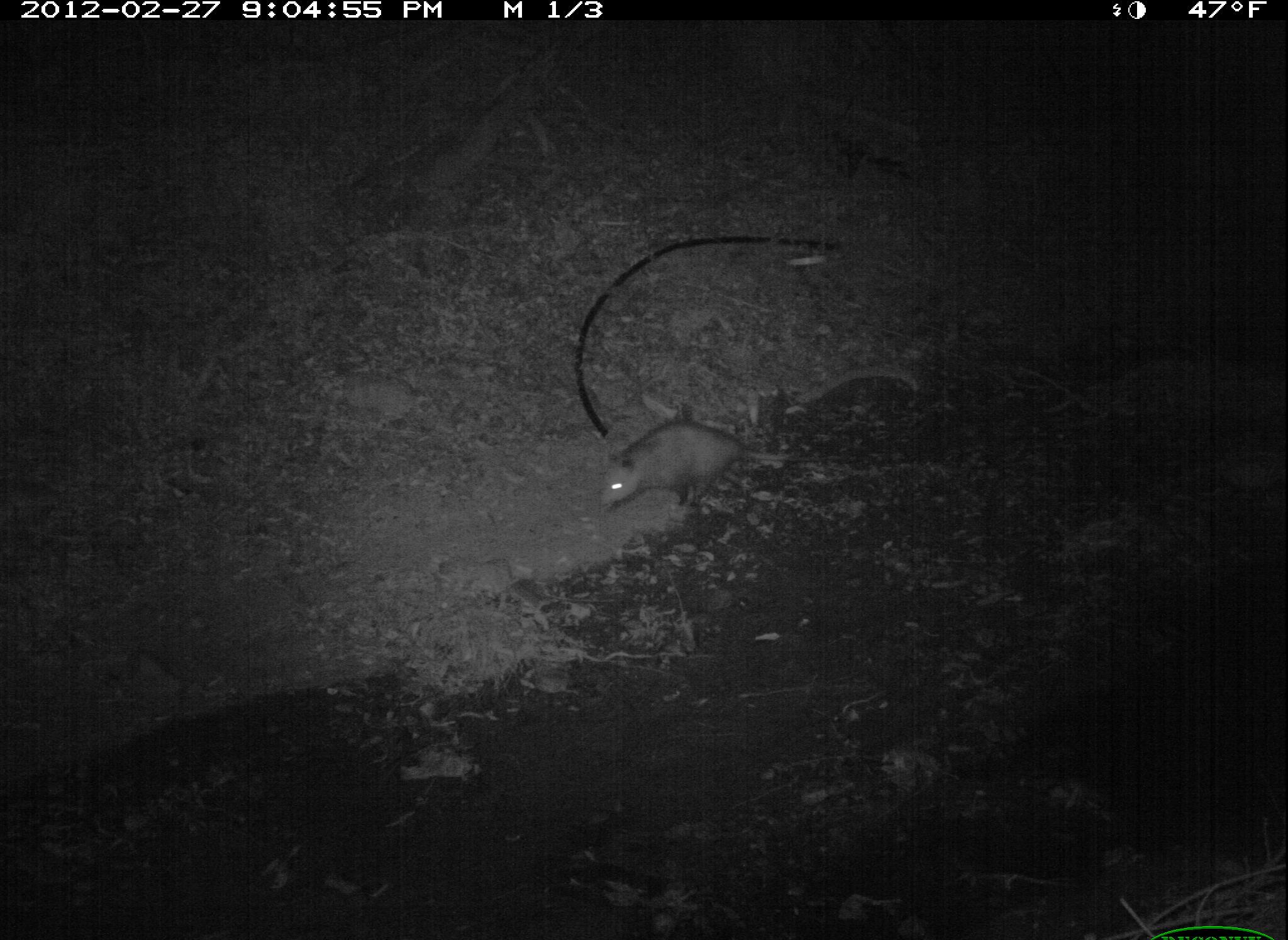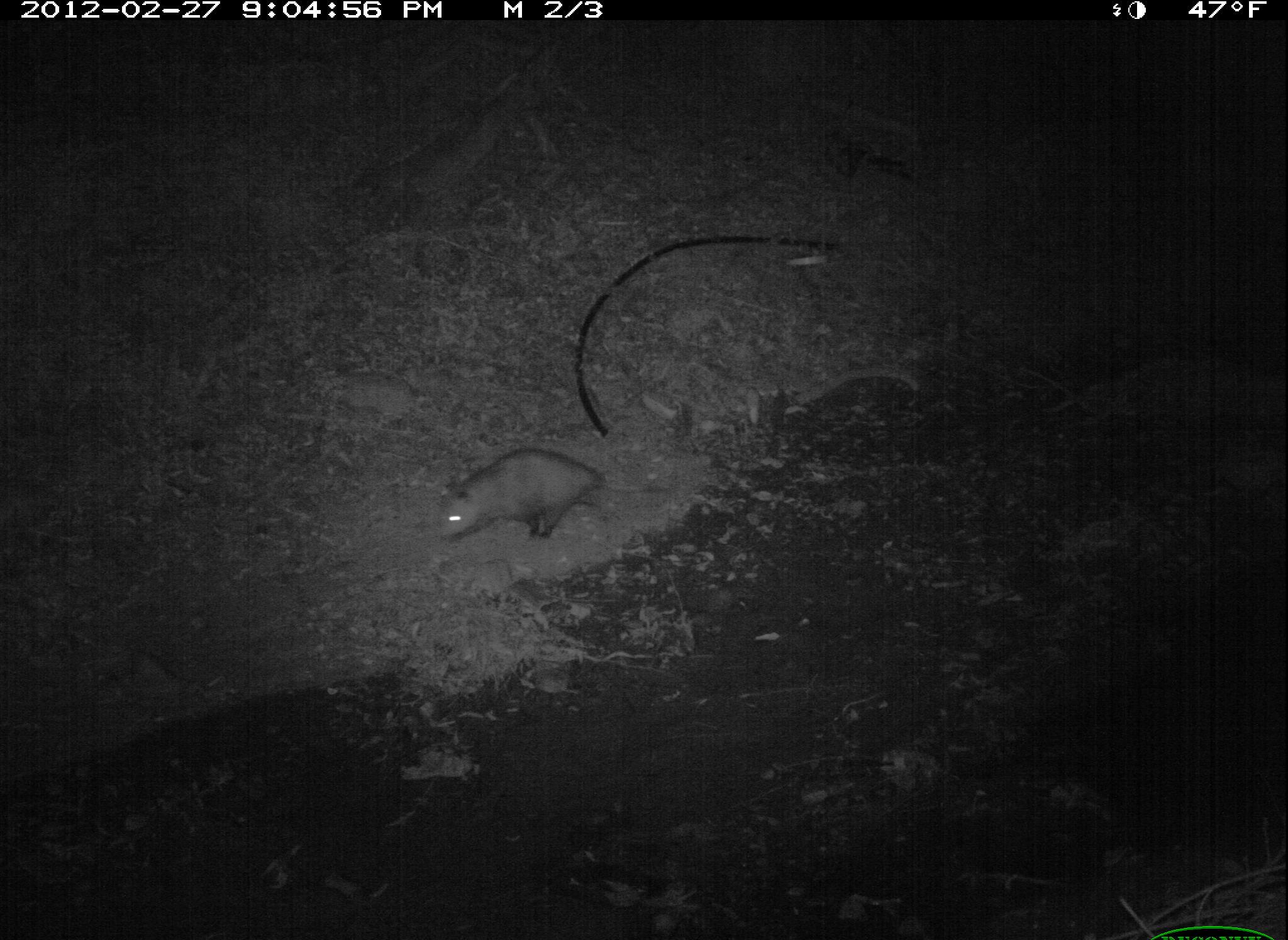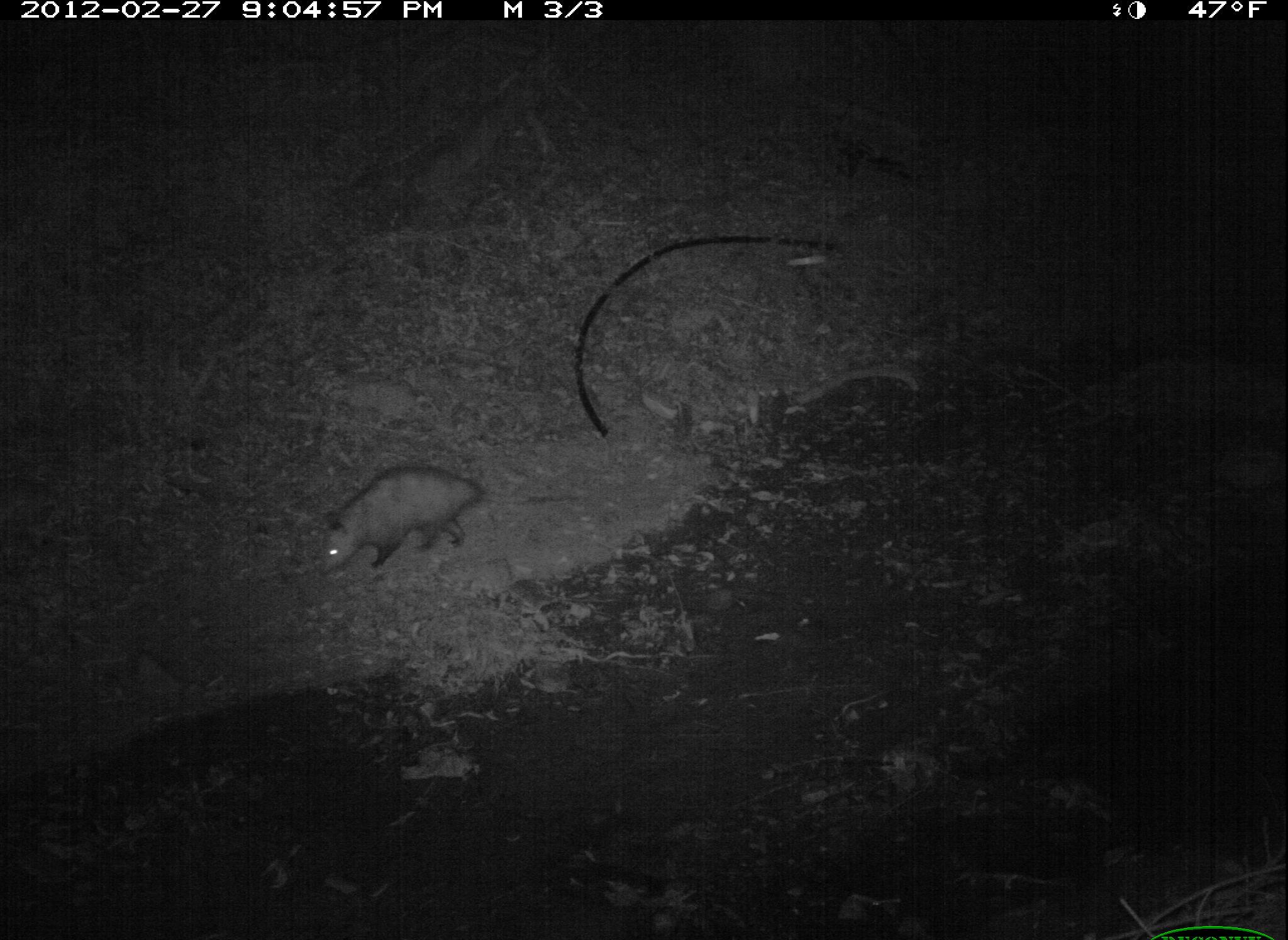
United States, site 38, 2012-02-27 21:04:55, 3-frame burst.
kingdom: Animalia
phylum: Chordata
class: Mammalia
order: Didelphimorphia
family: Didelphidae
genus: Didelphis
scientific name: Didelphis virginiana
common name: virginia opossum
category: opossum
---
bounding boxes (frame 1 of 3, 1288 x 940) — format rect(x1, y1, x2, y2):
opossum: rect(559, 406, 810, 530)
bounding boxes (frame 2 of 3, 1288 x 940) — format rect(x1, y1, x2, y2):
opossum: rect(425, 443, 646, 551)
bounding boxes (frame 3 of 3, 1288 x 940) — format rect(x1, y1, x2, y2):
opossum: rect(309, 457, 515, 581)